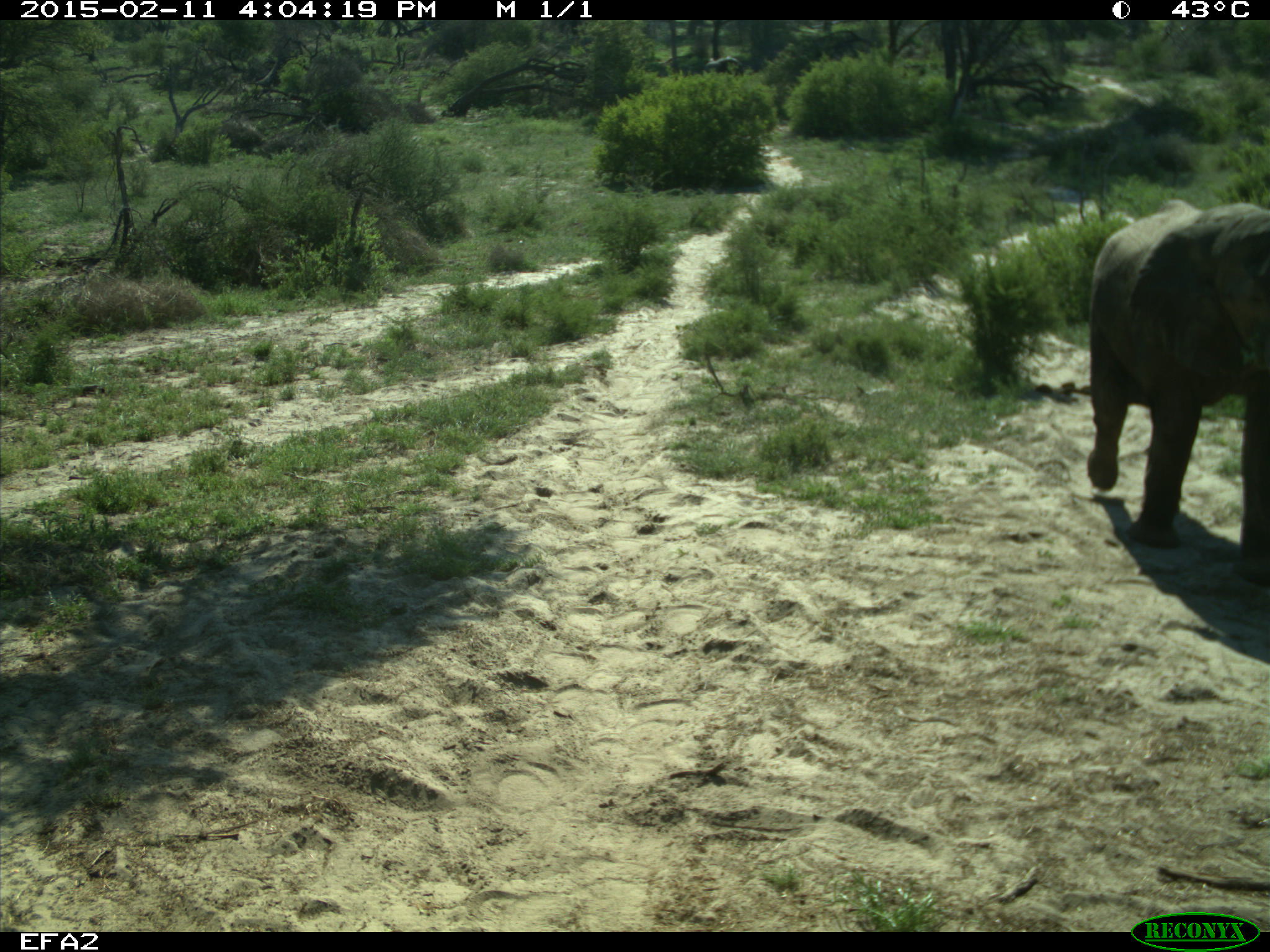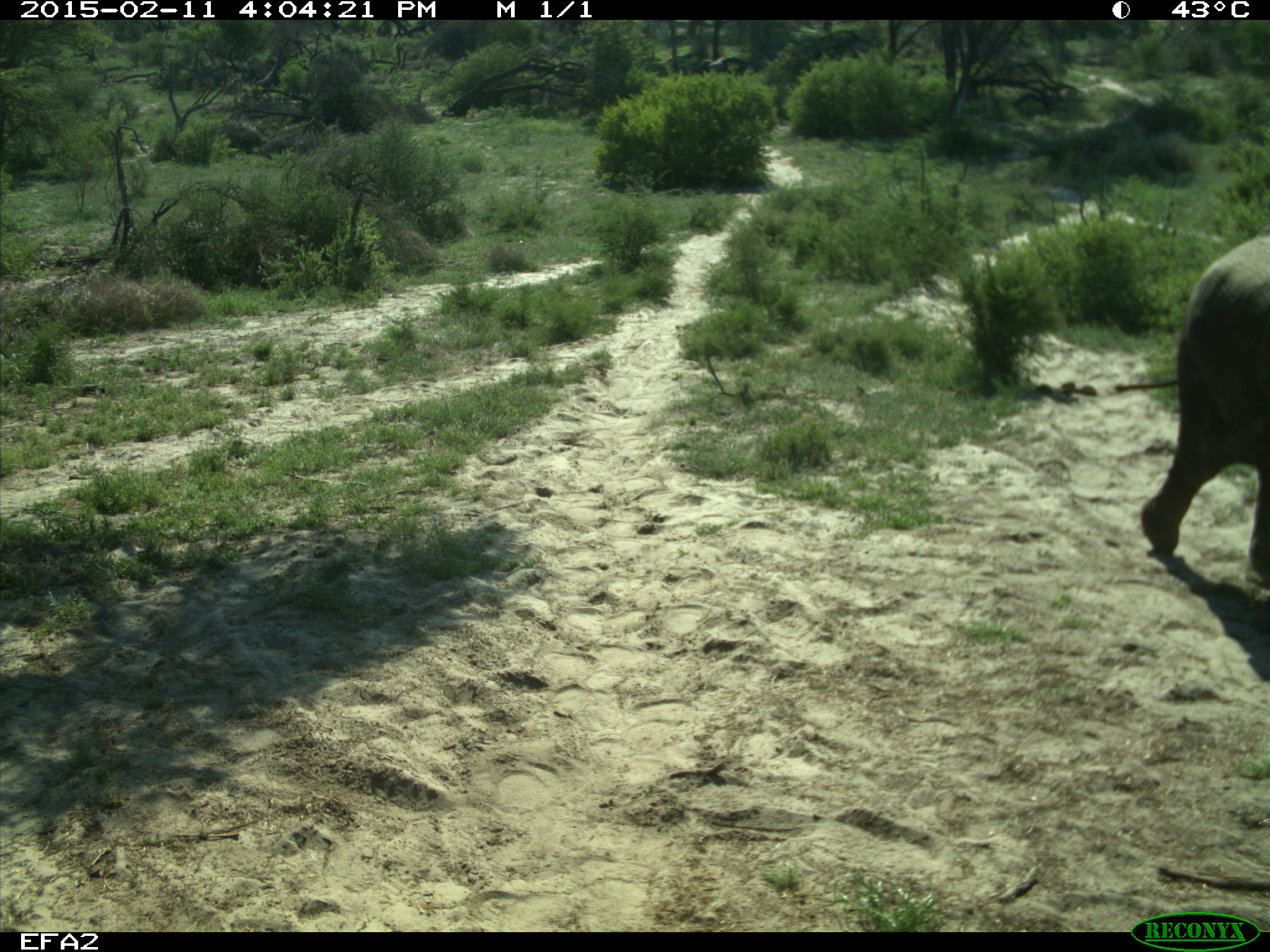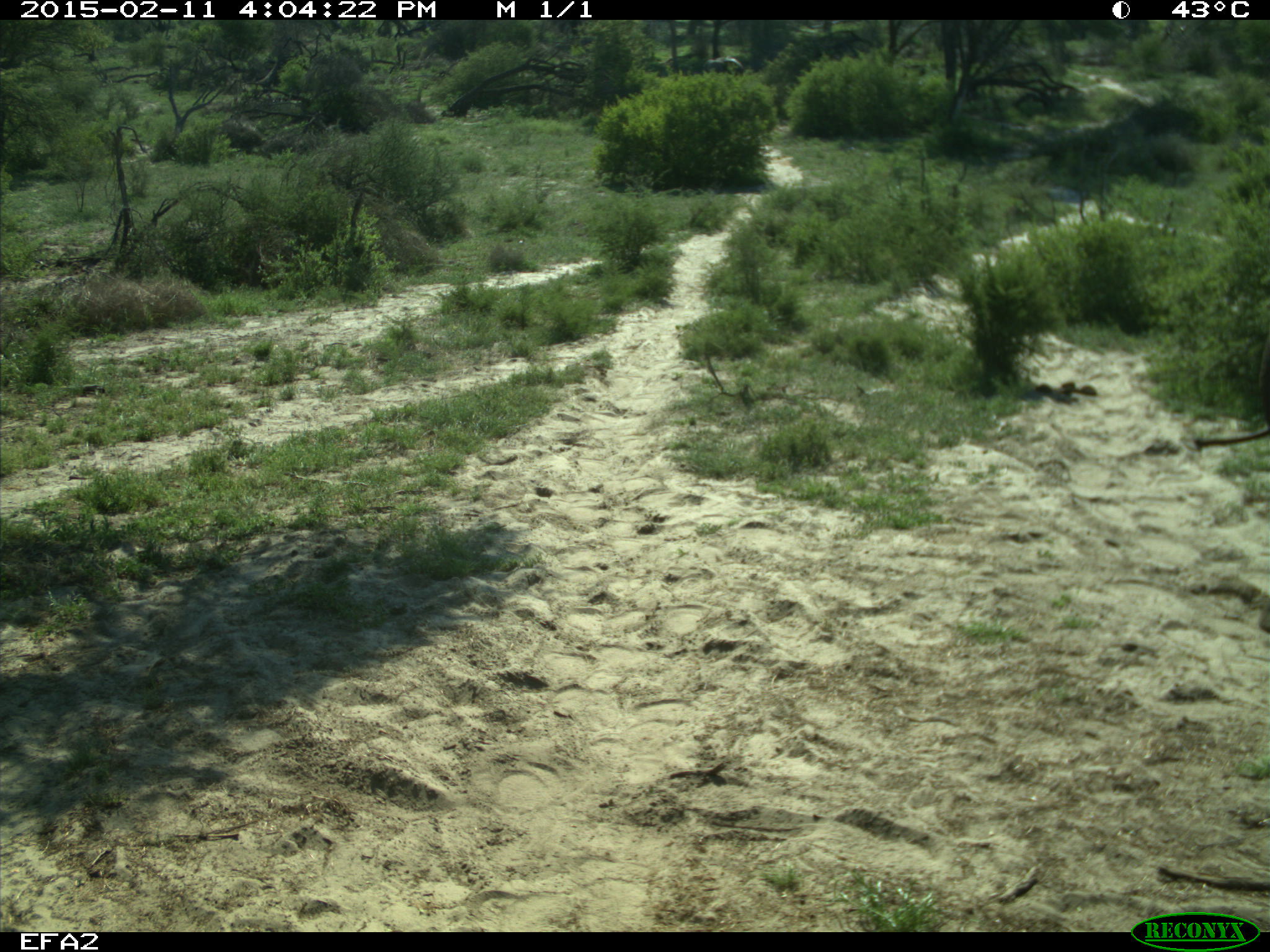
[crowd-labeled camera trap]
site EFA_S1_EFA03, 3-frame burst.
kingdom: Animalia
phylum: Chordata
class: Mammalia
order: Proboscidea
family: Elephantidae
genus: Loxodonta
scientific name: Loxodonta africana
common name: african bush elephant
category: elephant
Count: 1.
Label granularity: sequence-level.